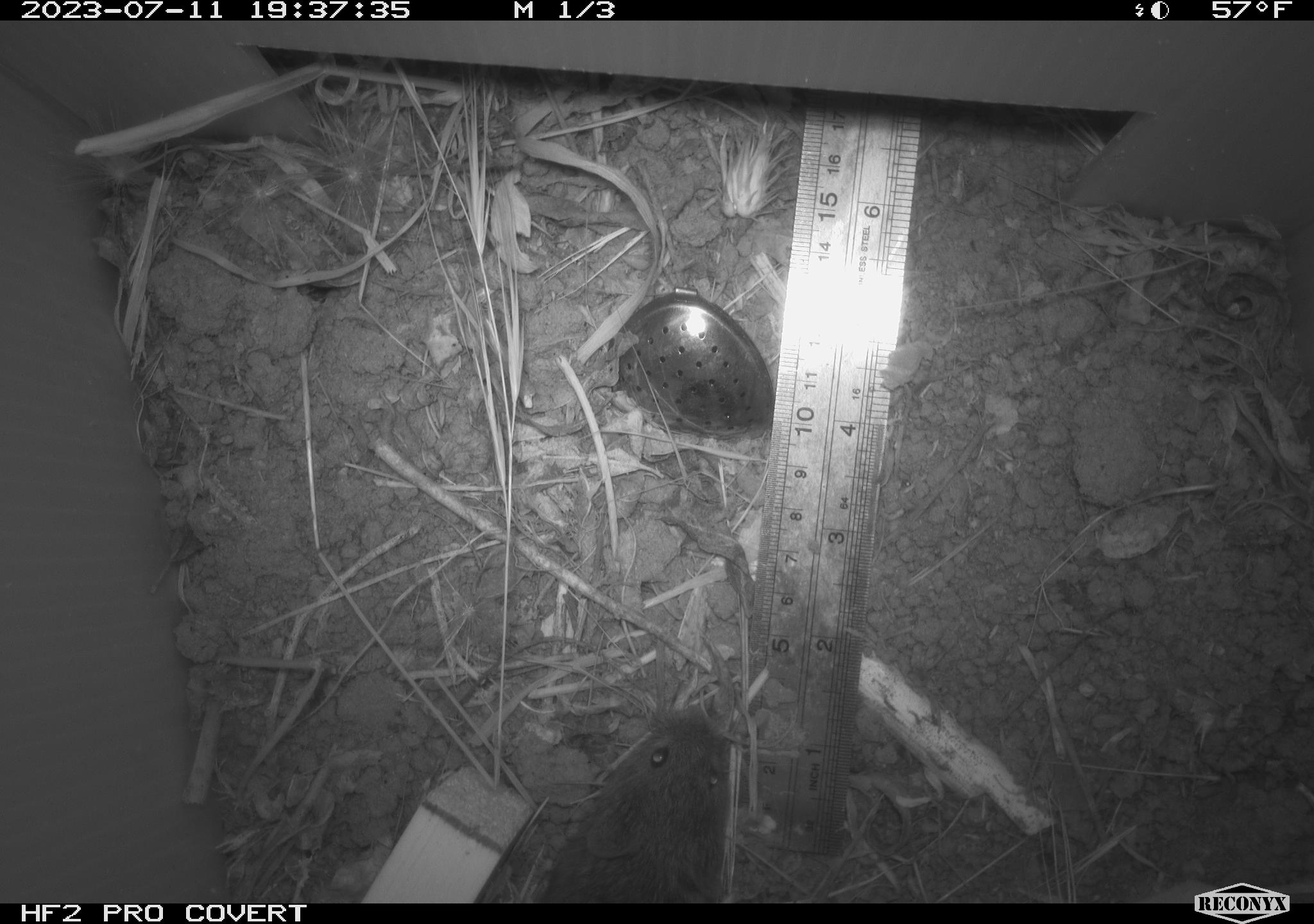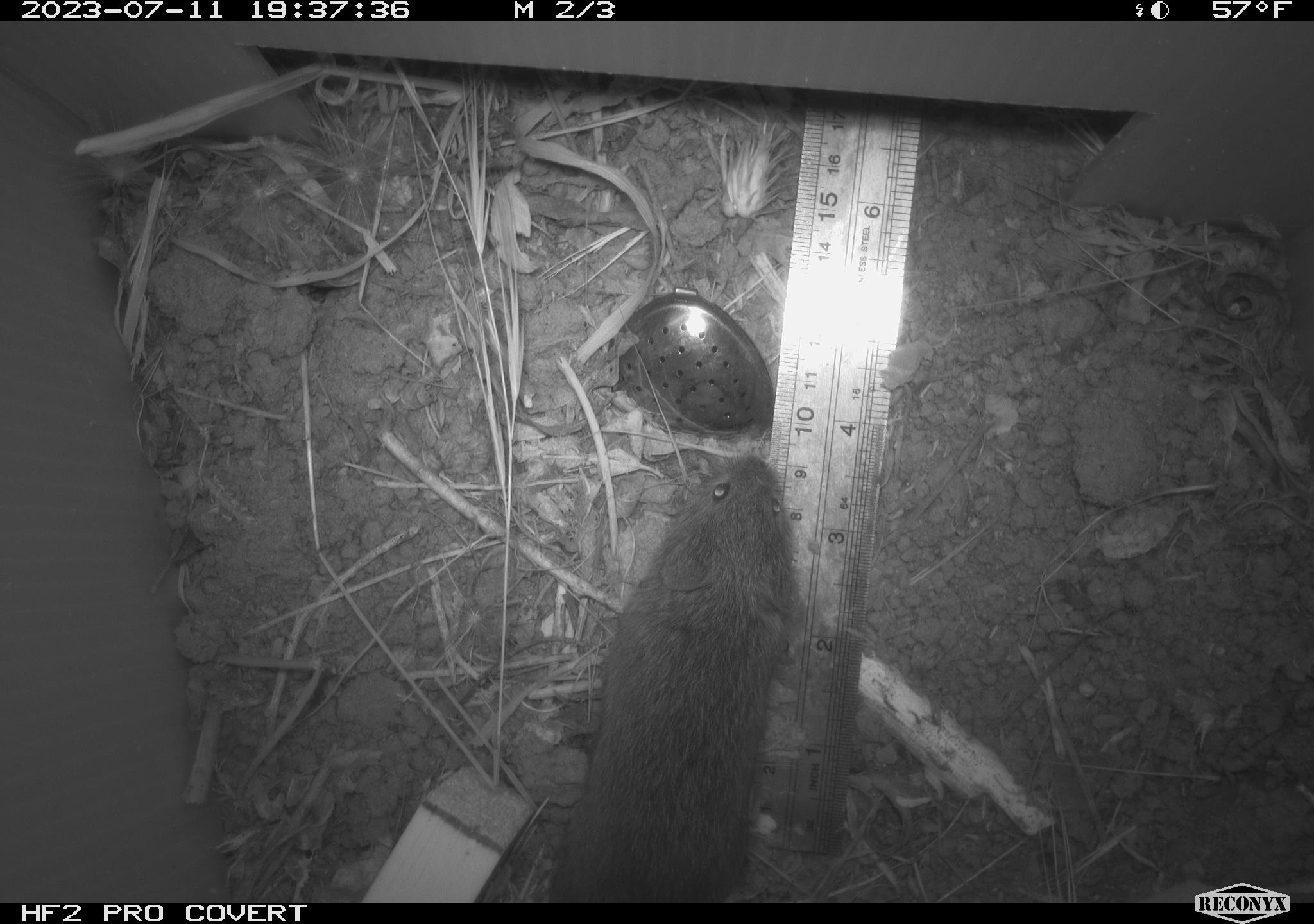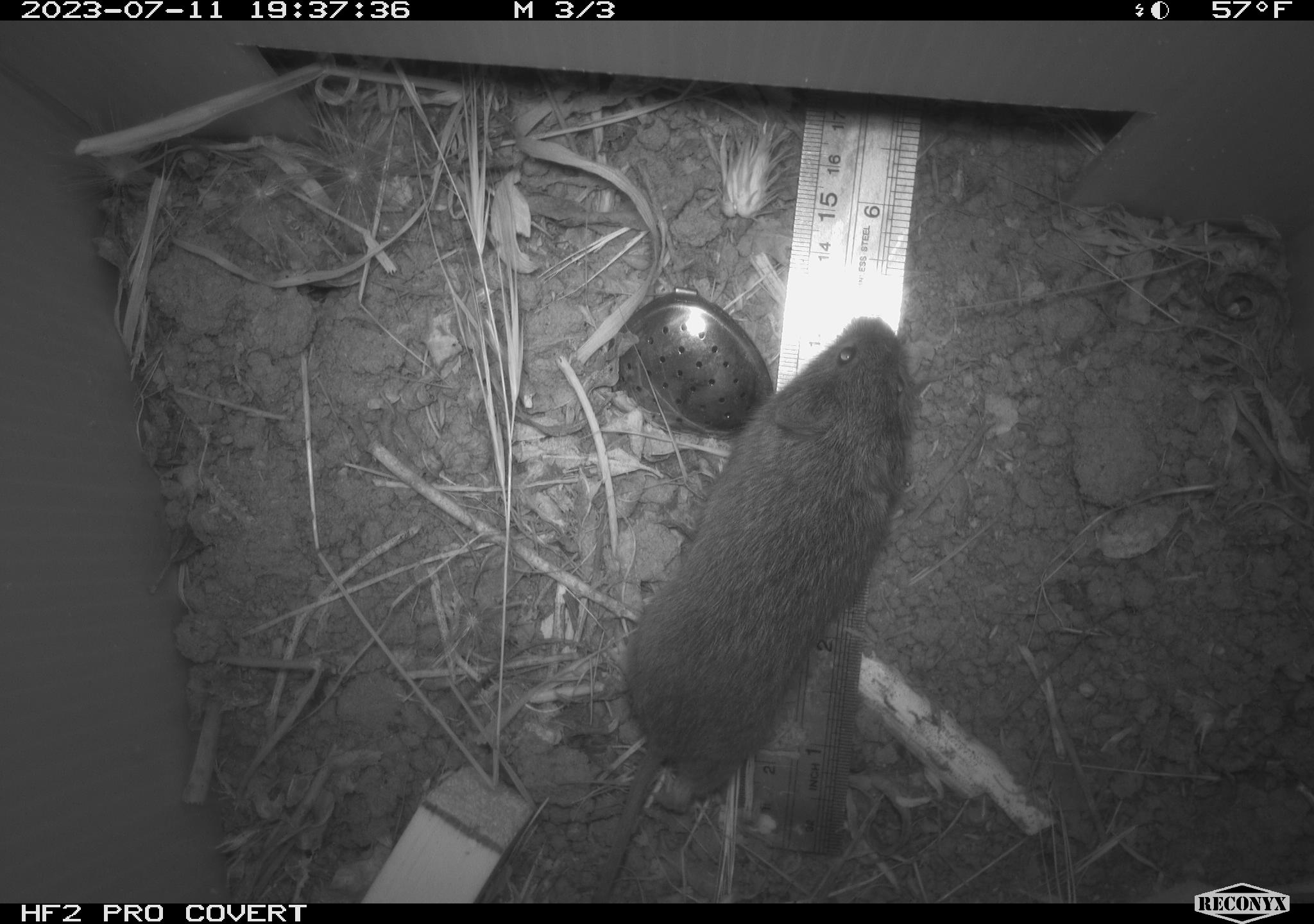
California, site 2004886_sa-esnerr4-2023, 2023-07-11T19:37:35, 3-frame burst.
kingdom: Animalia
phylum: Chordata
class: Mammalia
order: Rodentia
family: Cricetidae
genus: Microtus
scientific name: Microtus californicus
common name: california vole